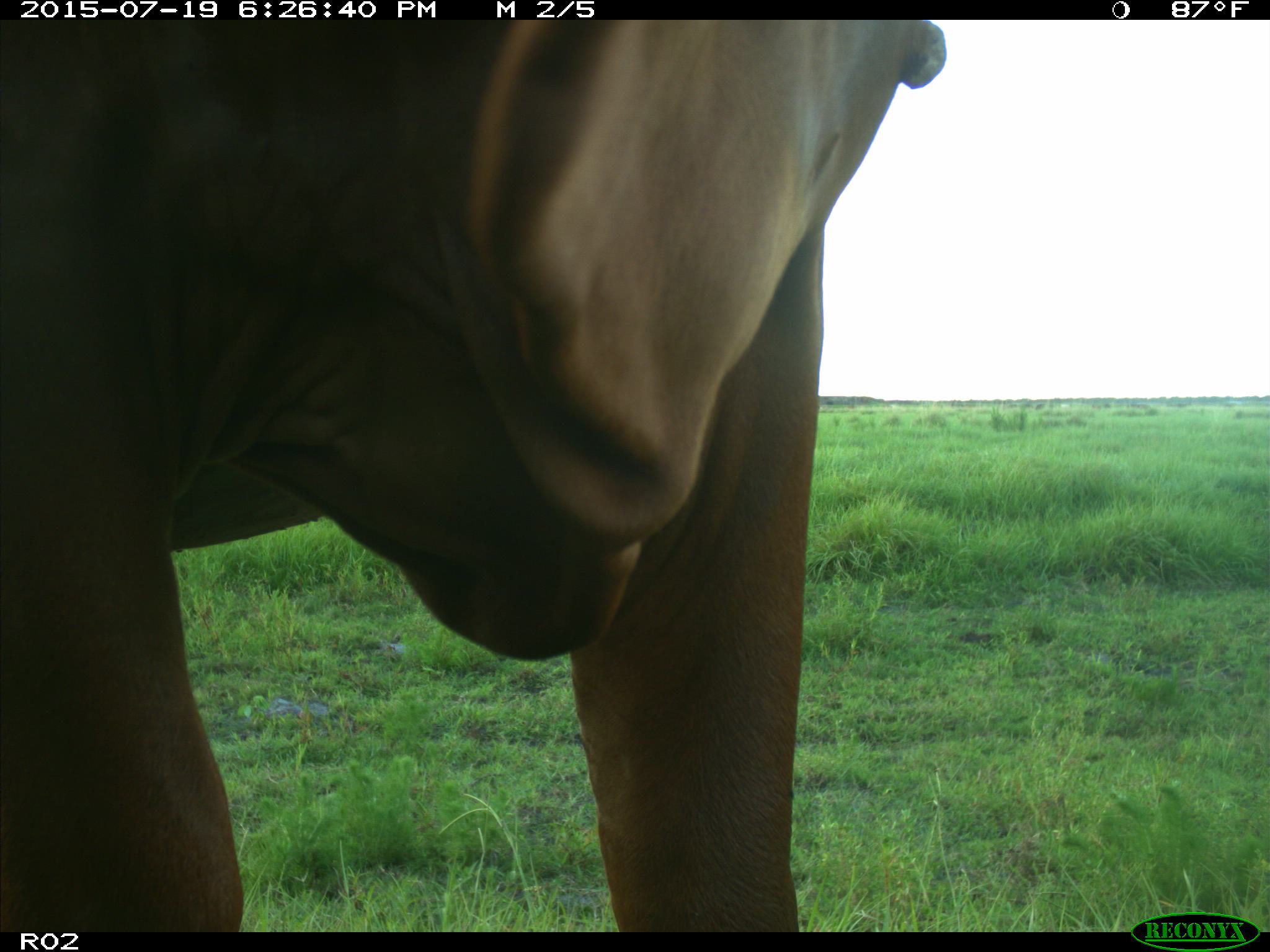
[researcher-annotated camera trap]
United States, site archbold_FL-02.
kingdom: Animalia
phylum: Chordata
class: Mammalia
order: Artiodactyla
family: Bovidae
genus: Bos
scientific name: Bos taurus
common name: domestic cow